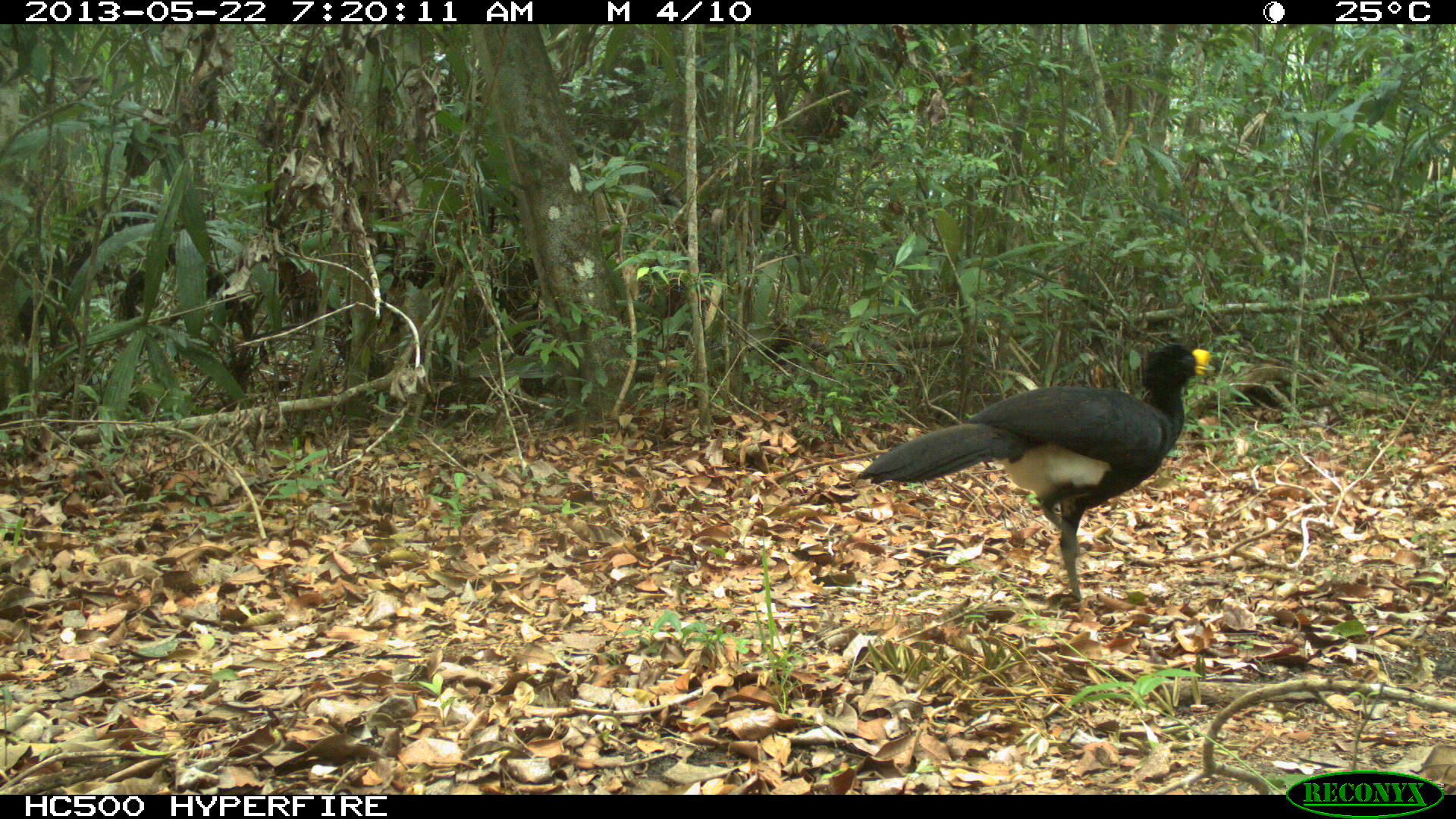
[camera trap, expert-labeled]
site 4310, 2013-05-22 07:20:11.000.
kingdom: Animalia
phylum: Chordata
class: Aves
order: Galliformes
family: Cracidae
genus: Crax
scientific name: Crax rubra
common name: great curassow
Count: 1.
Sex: male.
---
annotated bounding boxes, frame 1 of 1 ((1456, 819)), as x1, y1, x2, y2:
crax rubra: 855, 340, 1212, 601